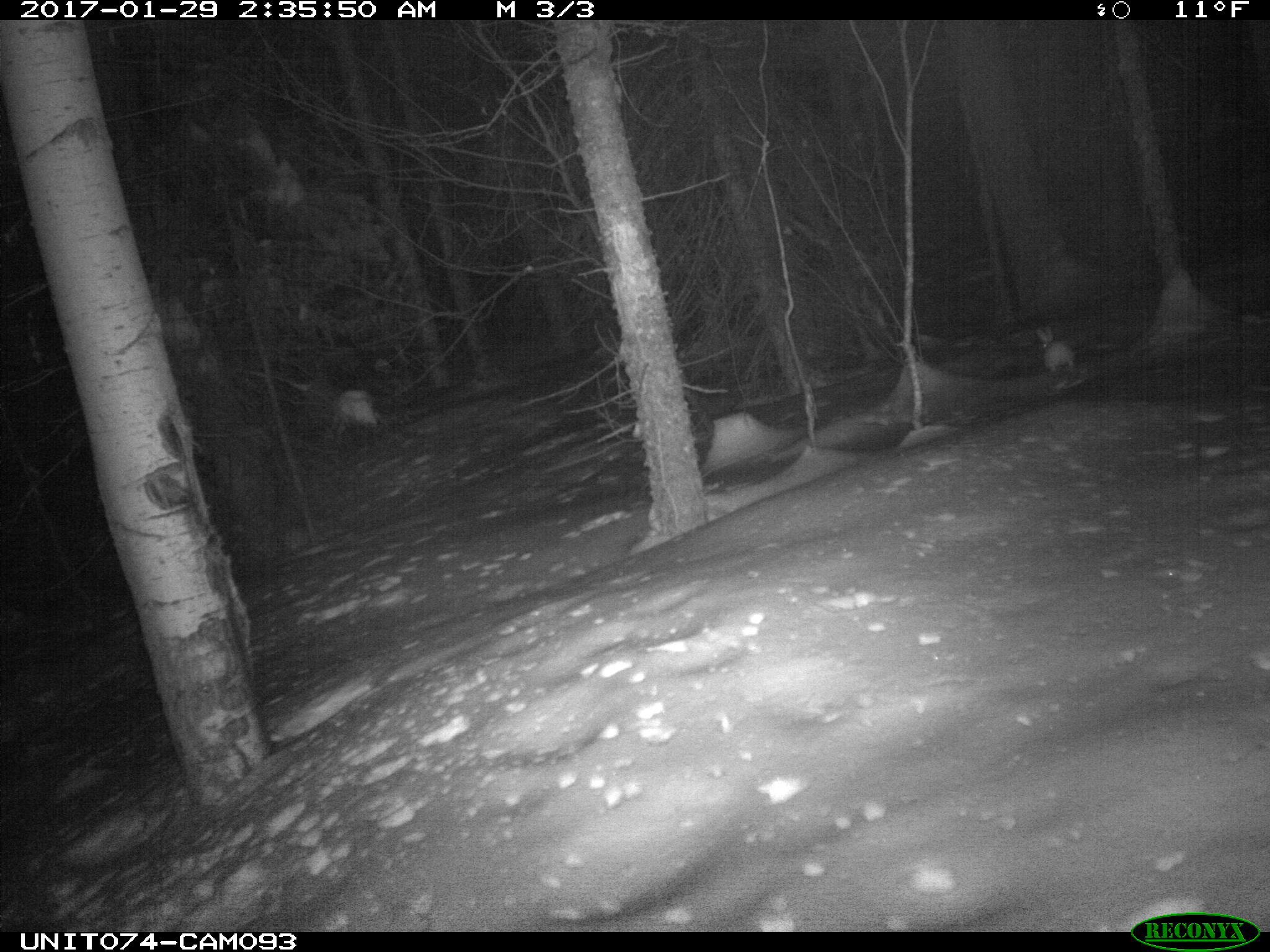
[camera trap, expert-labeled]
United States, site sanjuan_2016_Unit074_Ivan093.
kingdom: Animalia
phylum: Chordata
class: Mammalia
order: Lagomorpha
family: Leporidae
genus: Lepus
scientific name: Lepus americanus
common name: snowshoe hare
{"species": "Lepus americanus (snowshoe hare)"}